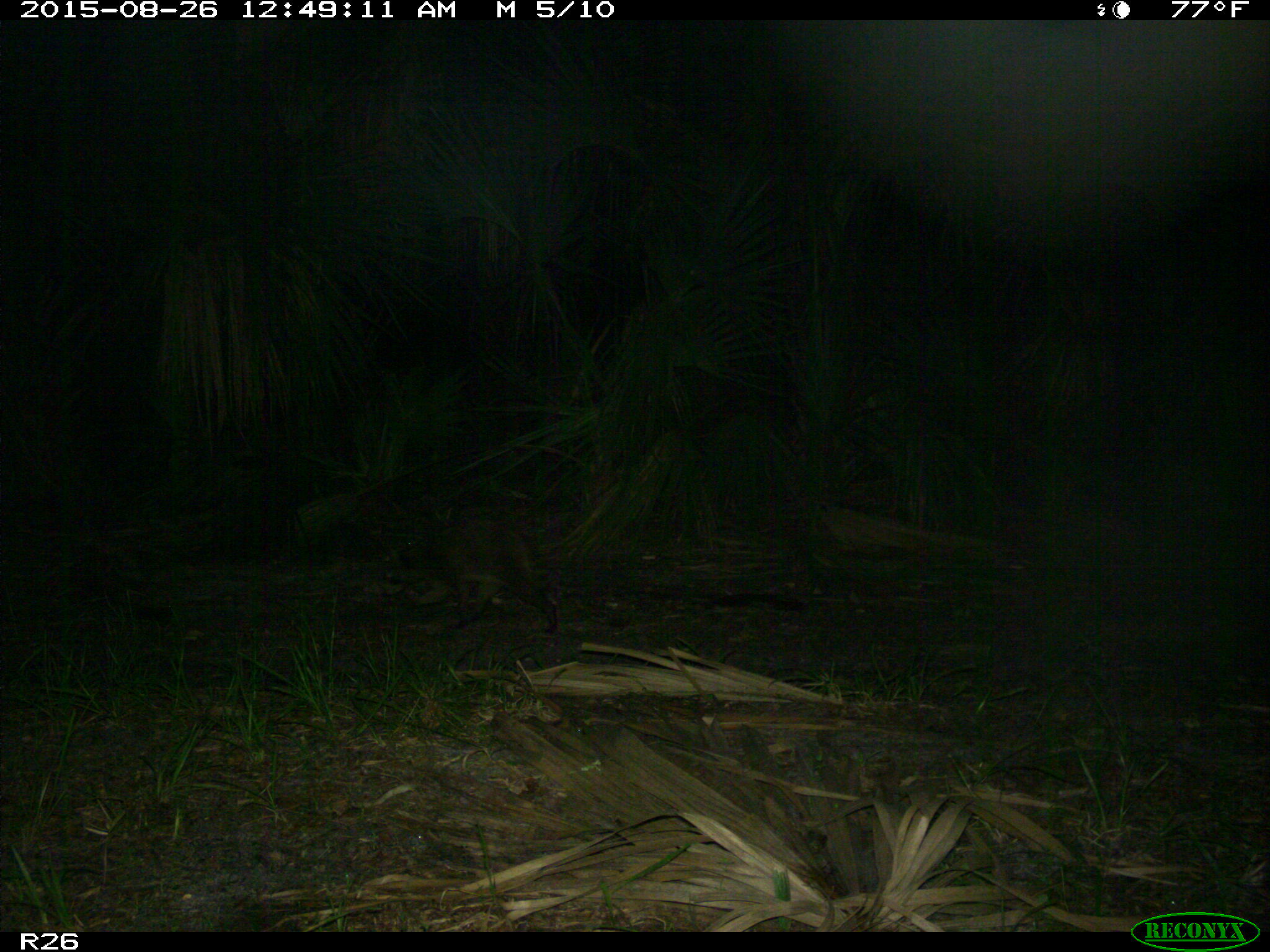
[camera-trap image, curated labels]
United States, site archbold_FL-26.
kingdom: Animalia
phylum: Chordata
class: Mammalia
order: Carnivora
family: Procyonidae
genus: Procyon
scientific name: Procyon lotor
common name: common raccoon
Procyon lotor (common raccoon).